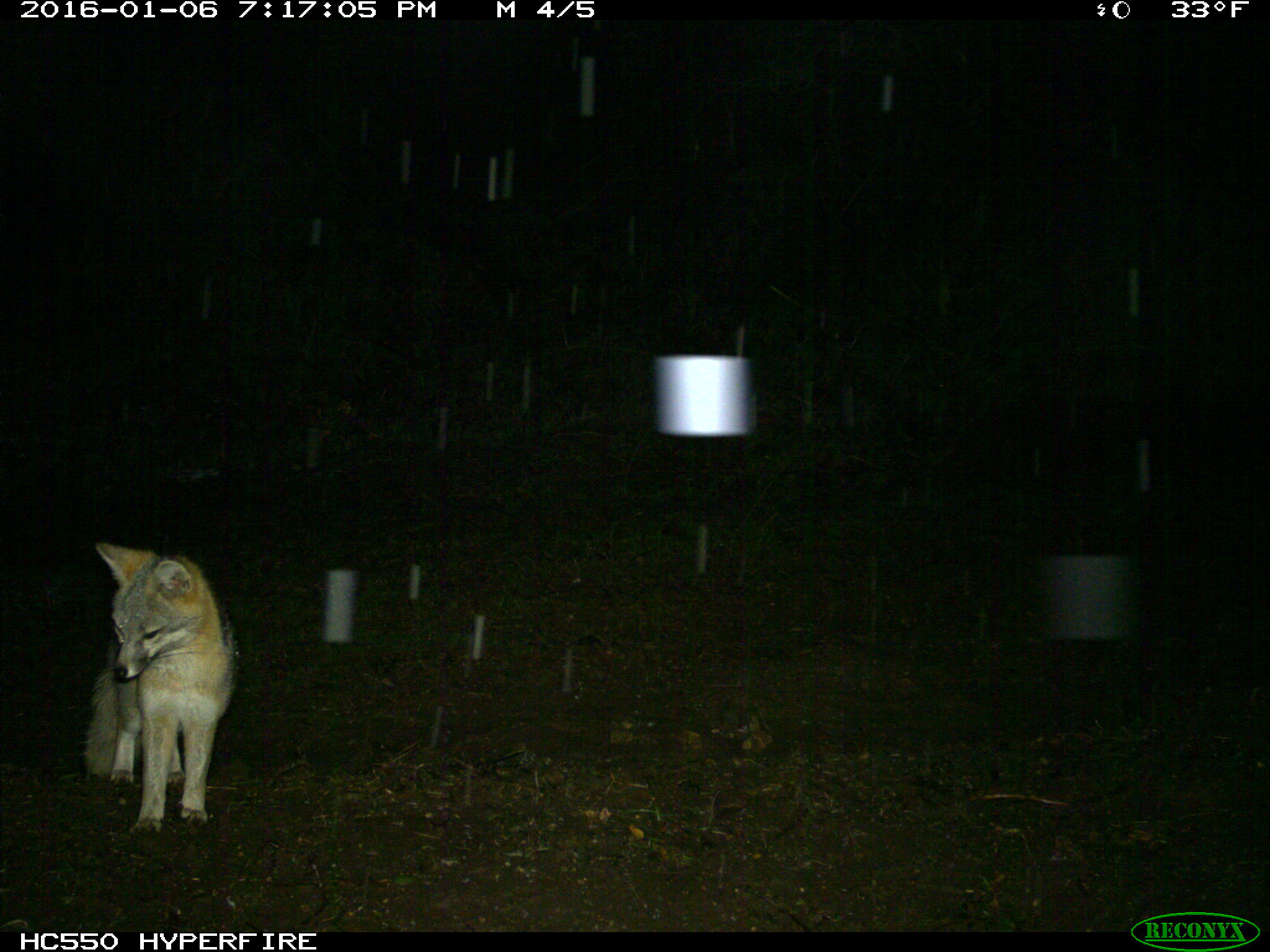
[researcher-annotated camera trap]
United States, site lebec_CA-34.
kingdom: Animalia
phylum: Chordata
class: Mammalia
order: Carnivora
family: Canidae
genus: Urocyon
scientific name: Urocyon cinereoargenteus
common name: gray fox